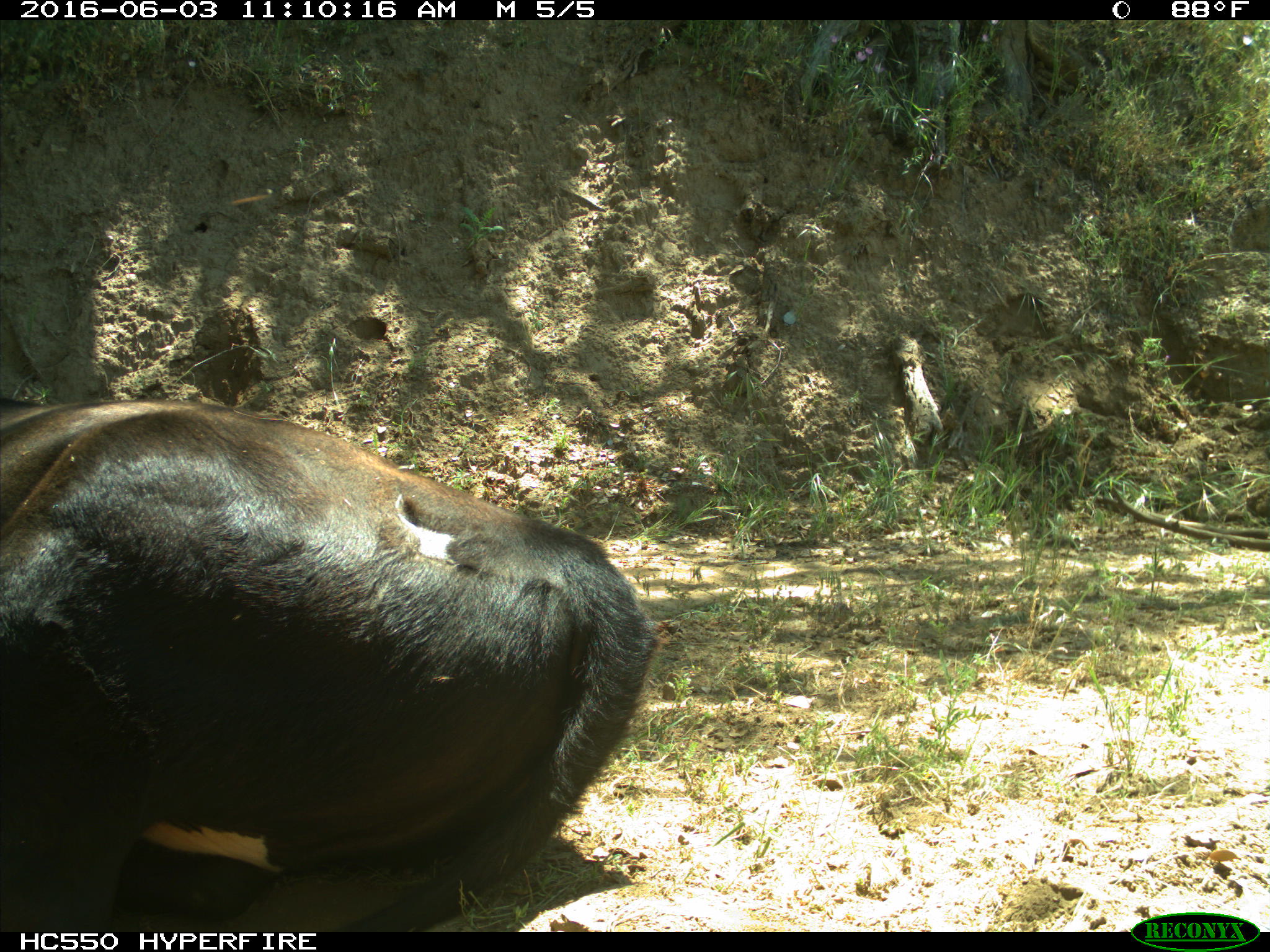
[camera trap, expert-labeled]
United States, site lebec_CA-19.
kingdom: Animalia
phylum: Chordata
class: Mammalia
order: Artiodactyla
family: Bovidae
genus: Bos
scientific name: Bos taurus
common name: domestic cow